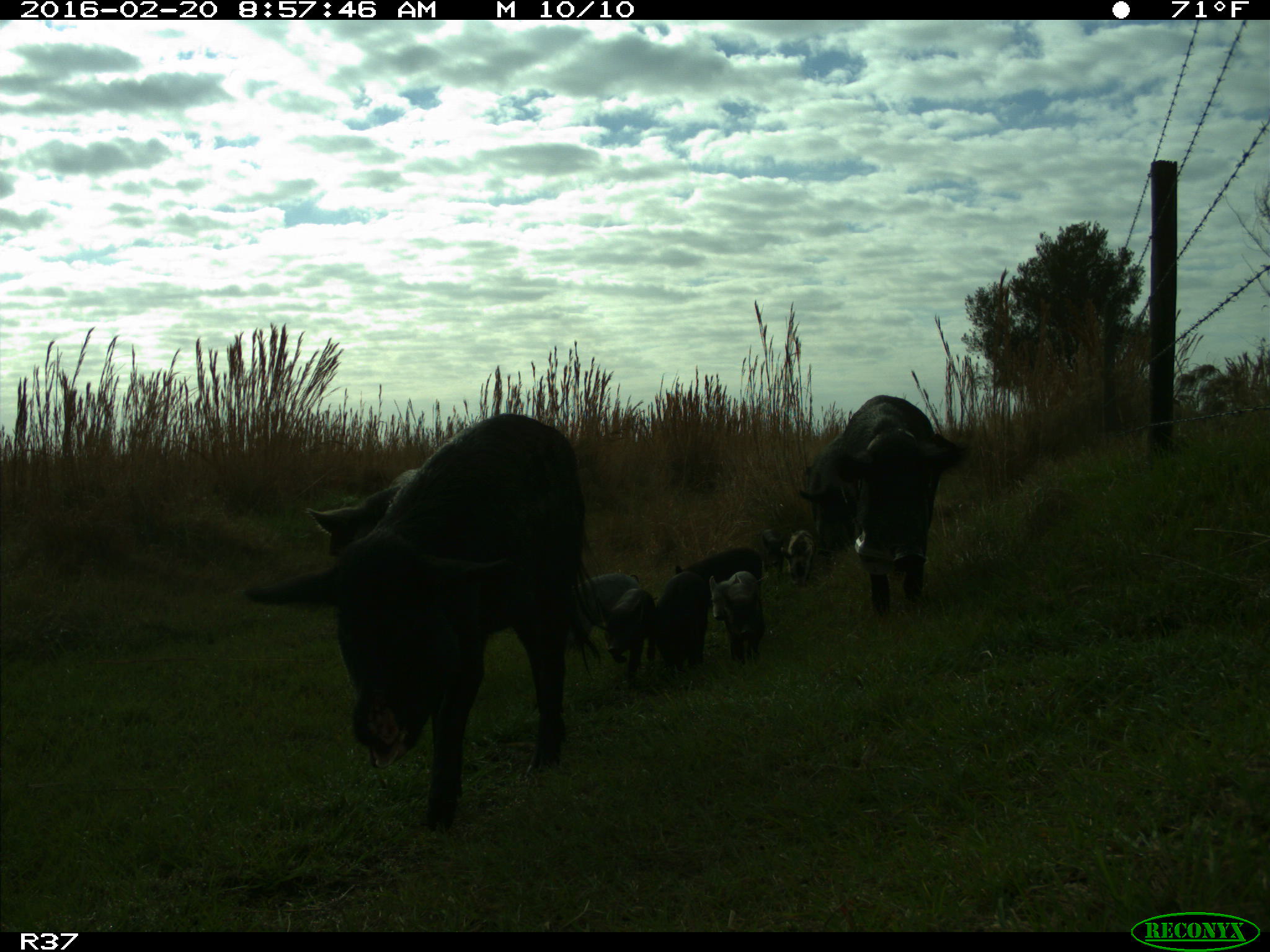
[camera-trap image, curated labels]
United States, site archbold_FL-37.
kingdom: Animalia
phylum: Chordata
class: Mammalia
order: Artiodactyla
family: Suidae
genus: Sus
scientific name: Sus scrofa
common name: wild boar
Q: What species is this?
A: Sus scrofa (wild boar).